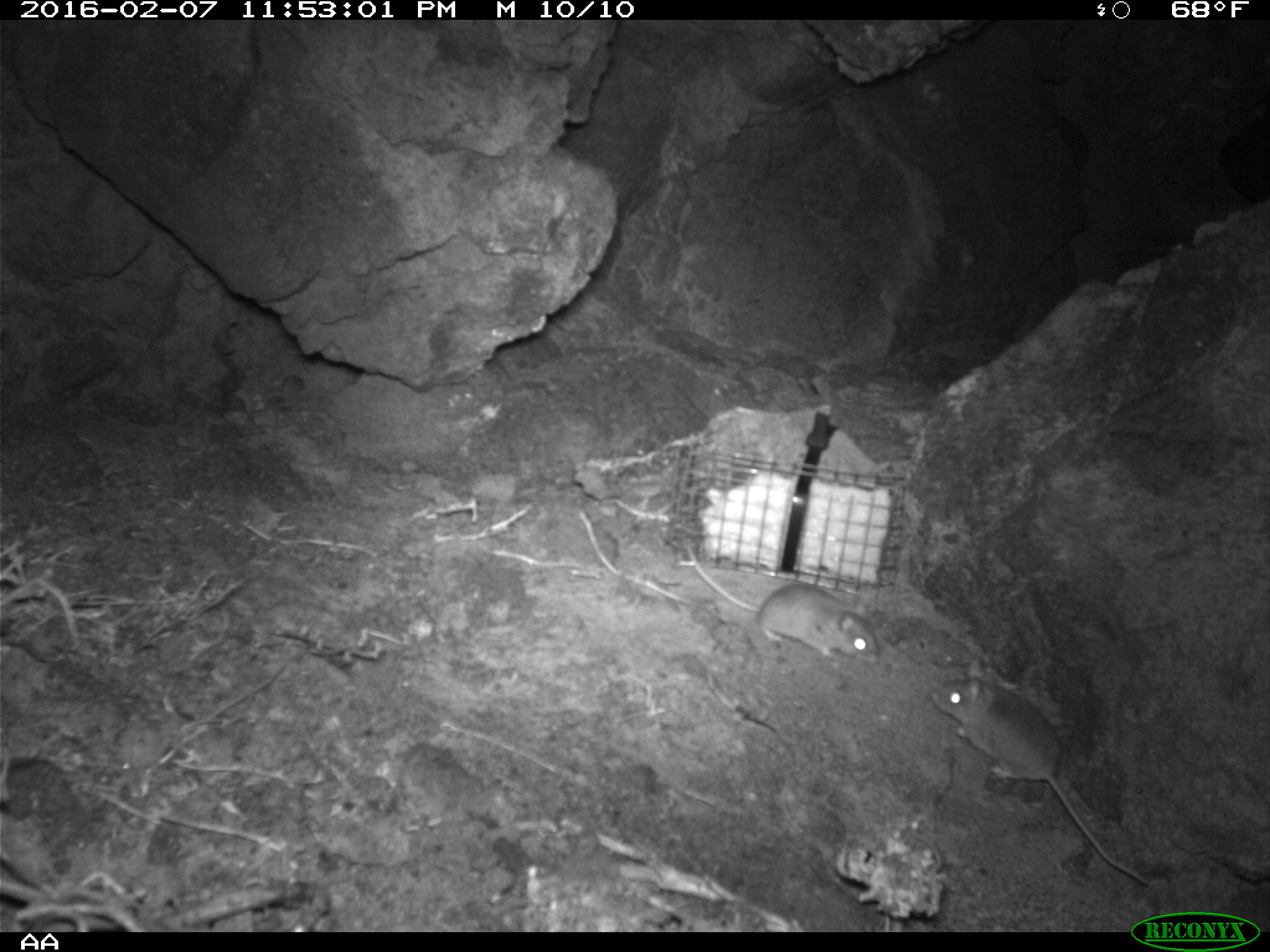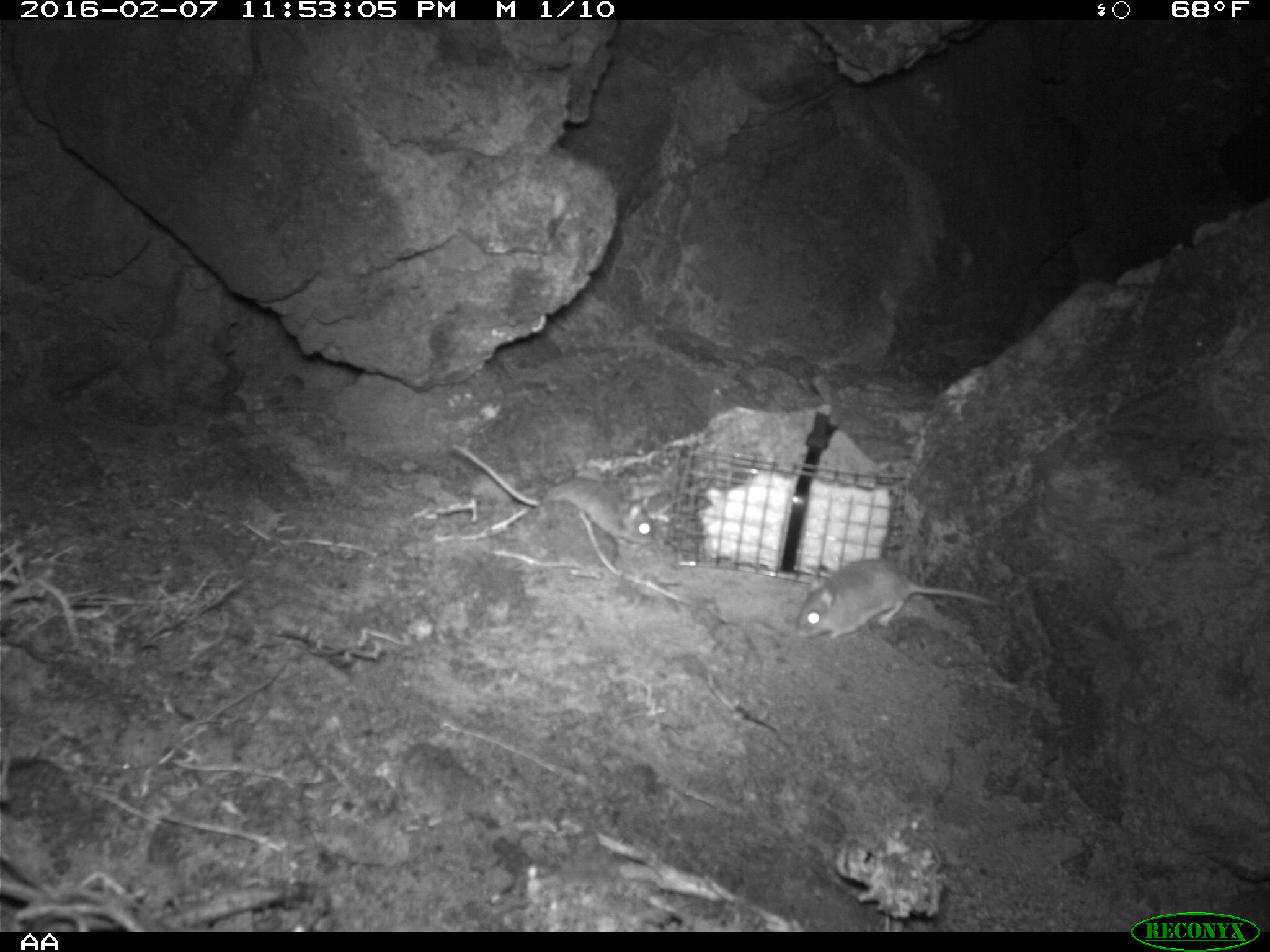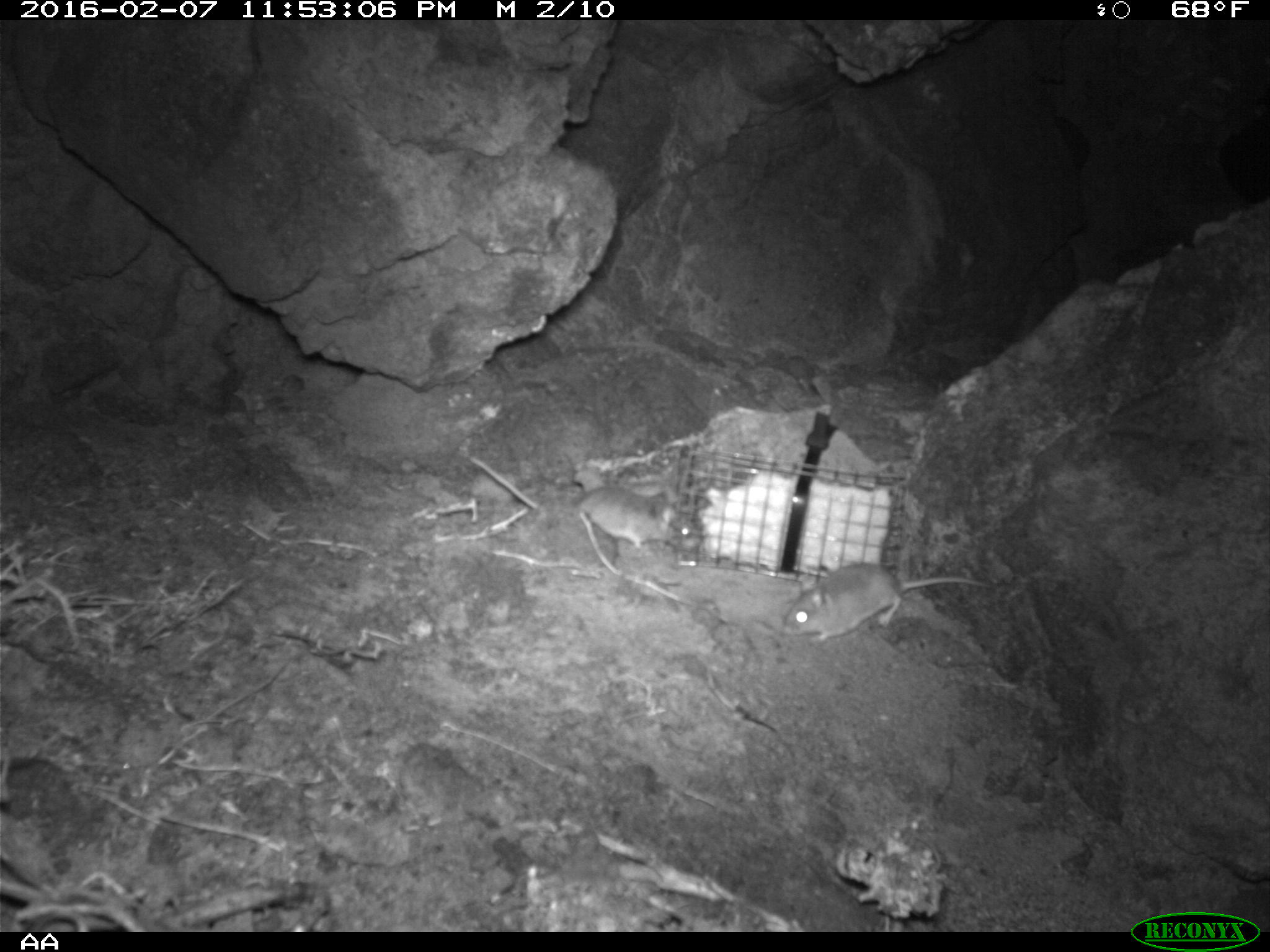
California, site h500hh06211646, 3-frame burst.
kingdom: Animalia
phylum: Chordata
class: Mammalia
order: Rodentia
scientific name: Rodentia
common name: rodent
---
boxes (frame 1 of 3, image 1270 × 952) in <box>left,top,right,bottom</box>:
rodent: <box>932,659,1148,884</box>; <box>685,543,879,666</box>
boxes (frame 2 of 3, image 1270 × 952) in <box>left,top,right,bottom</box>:
rodent: <box>448,443,658,545</box>; <box>793,558,1003,641</box>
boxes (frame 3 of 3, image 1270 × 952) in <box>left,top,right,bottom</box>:
rodent: <box>468,455,690,549</box>; <box>781,562,991,641</box>